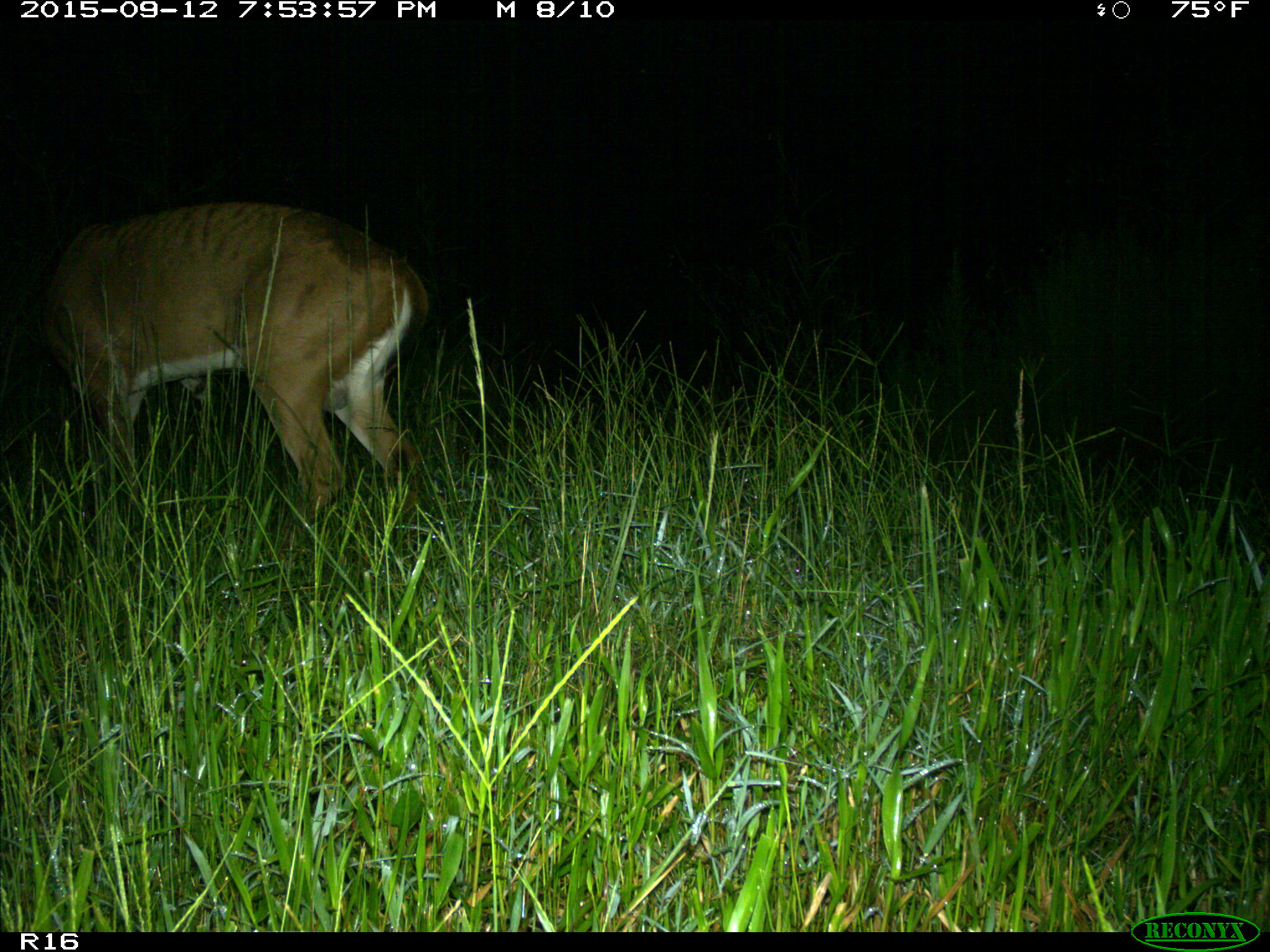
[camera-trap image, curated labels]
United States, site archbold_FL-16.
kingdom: Animalia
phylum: Chordata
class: Mammalia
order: Artiodactyla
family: Cervidae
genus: Odocoileus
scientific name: Odocoileus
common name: deer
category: unidentified deer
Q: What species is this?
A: Unidentified deer (deer) (Odocoileus).